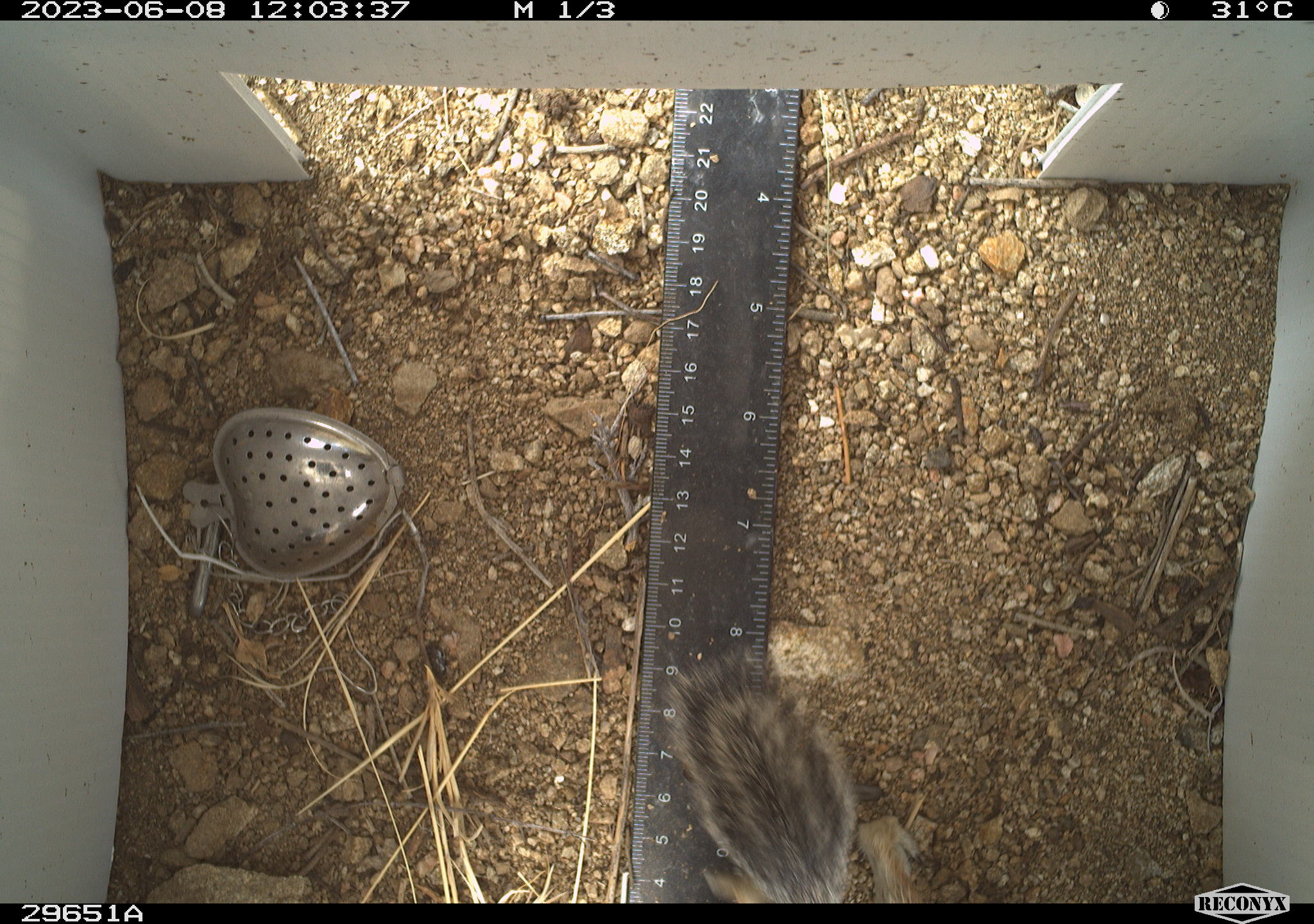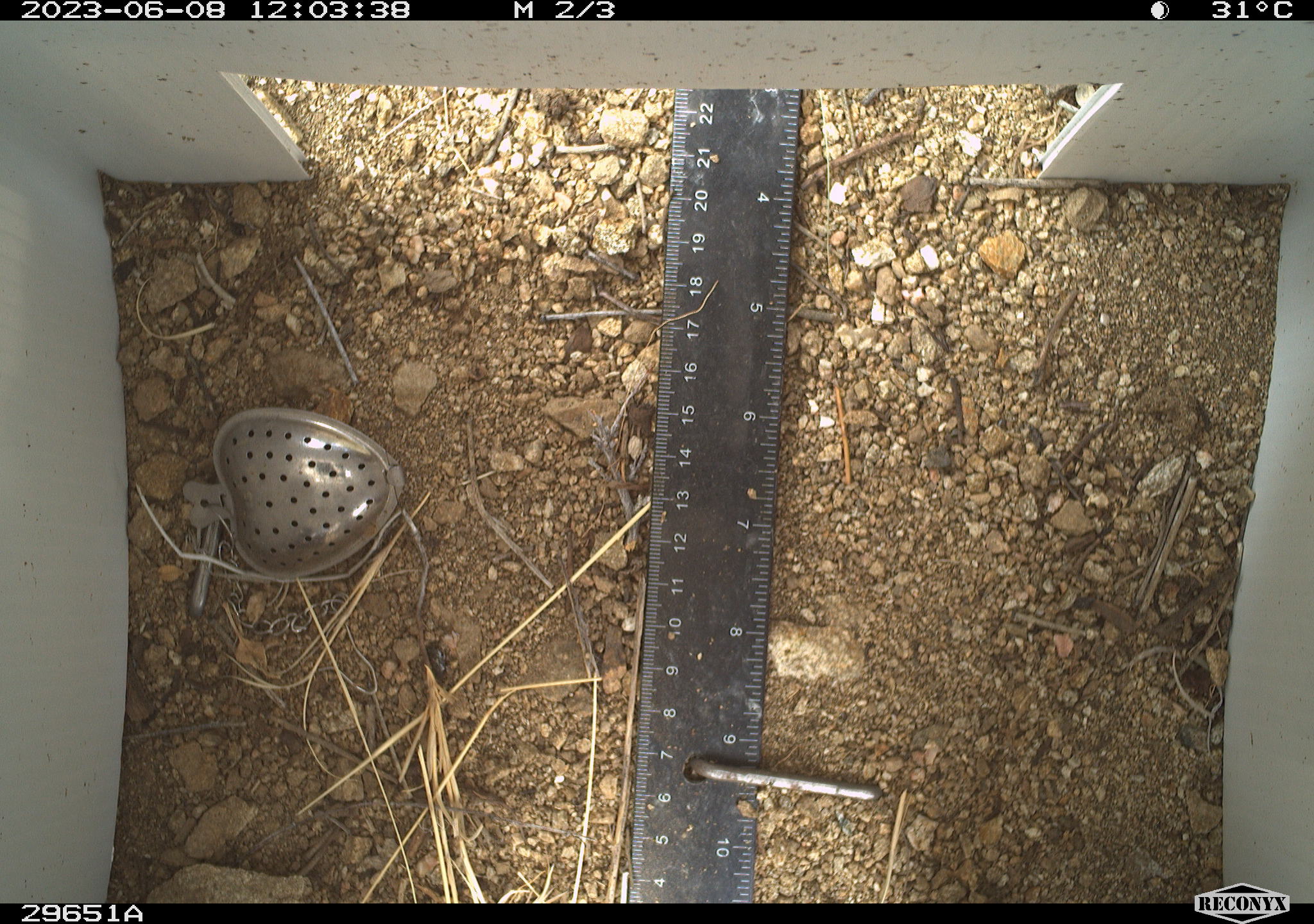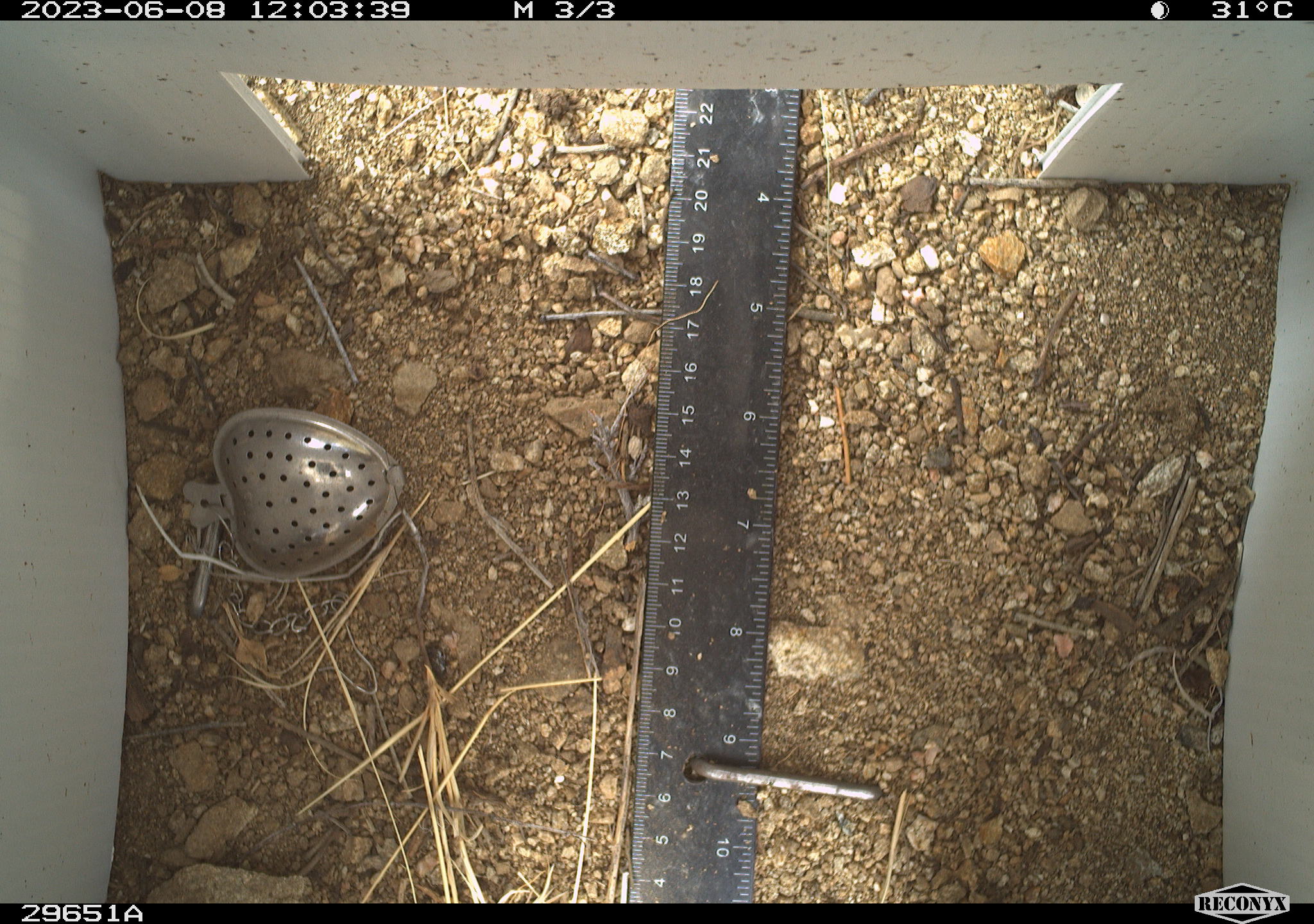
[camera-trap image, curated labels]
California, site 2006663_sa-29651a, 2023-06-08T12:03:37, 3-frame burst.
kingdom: Animalia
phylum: Chordata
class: Mammalia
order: Rodentia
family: Sciuridae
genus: Ammospermophilus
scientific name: Ammospermophilus leucurus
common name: white-tailed antelope squirrel